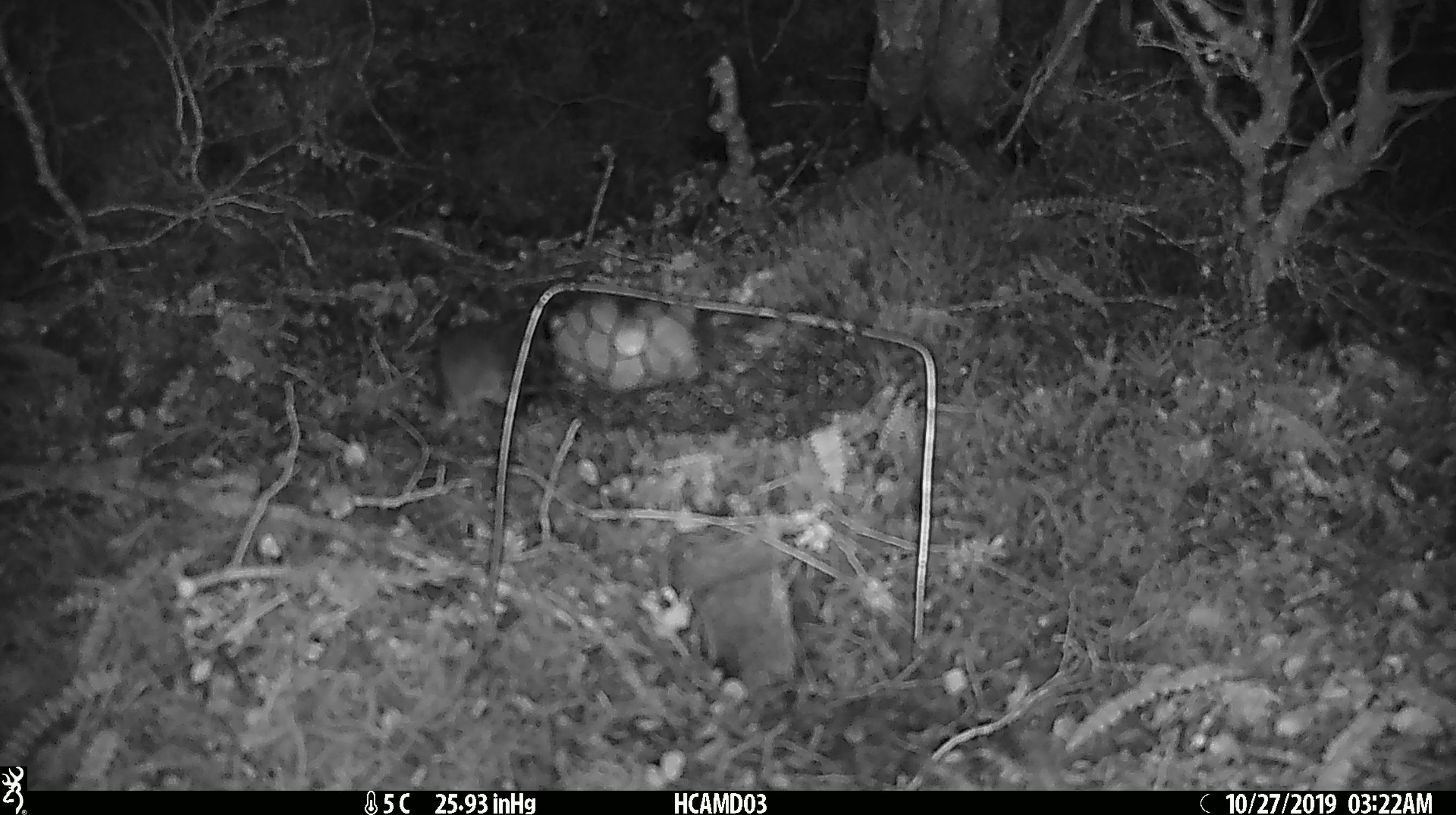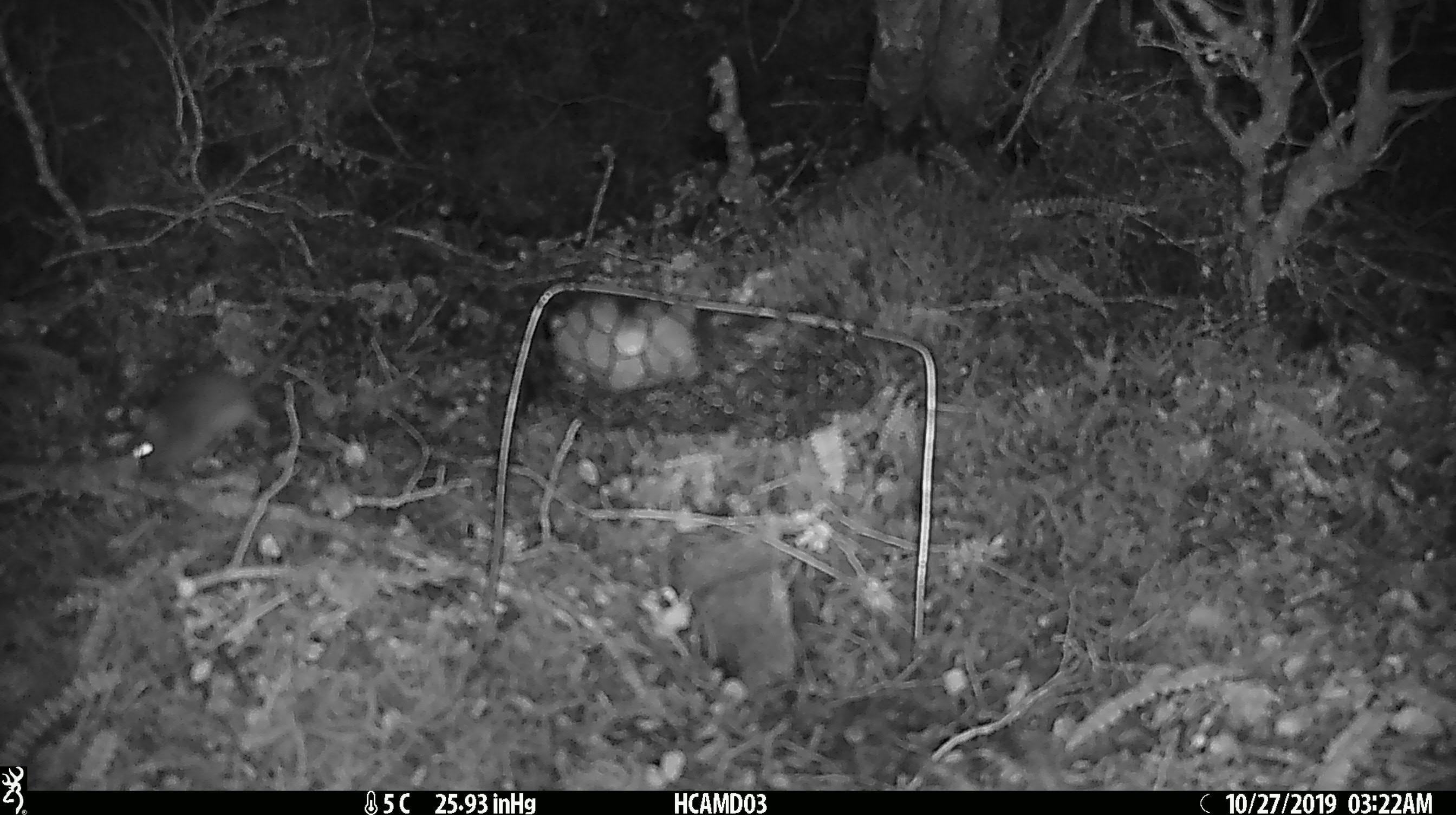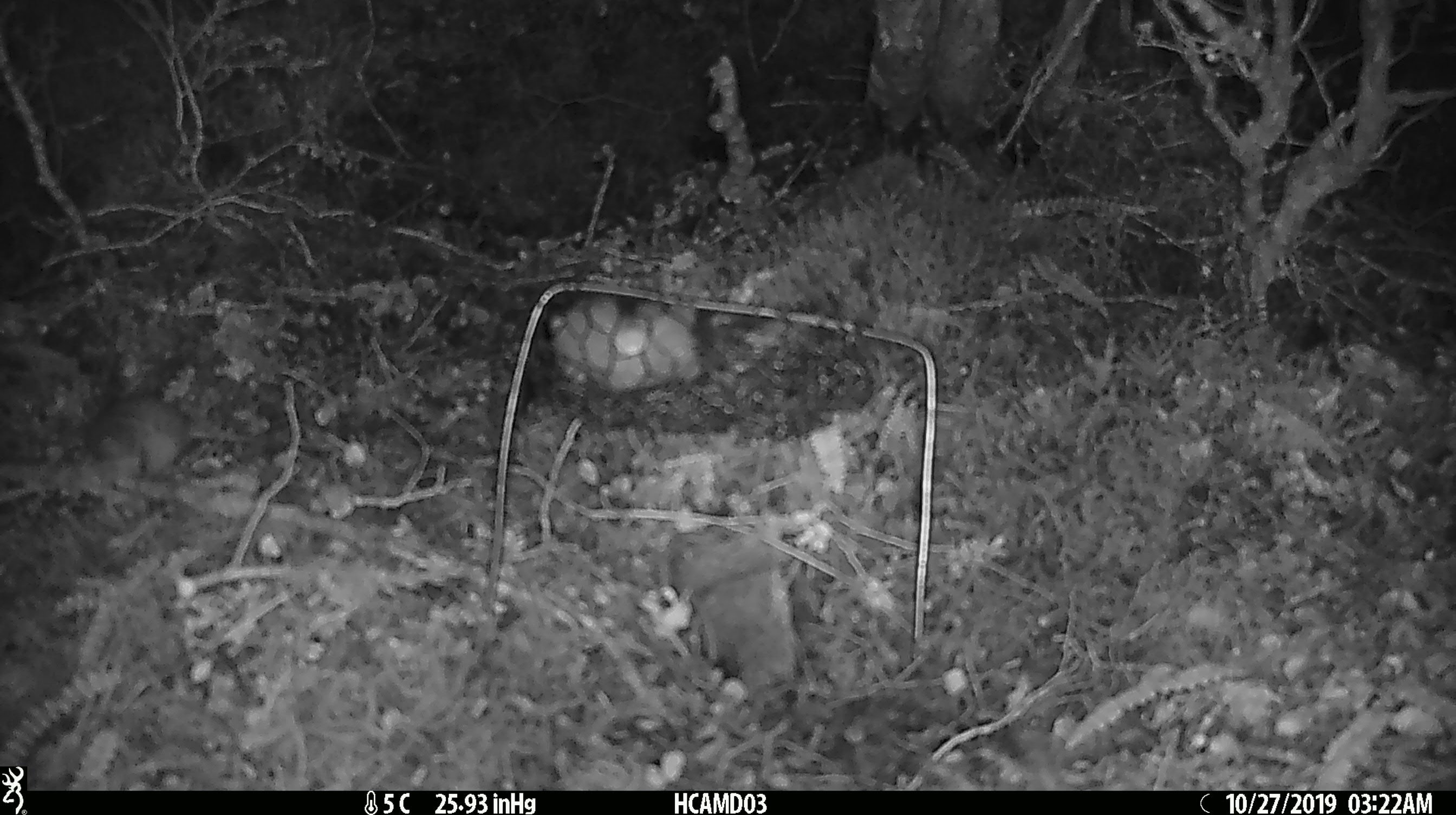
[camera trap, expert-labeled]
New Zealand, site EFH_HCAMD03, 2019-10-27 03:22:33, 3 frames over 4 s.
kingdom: Animalia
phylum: Chordata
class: Mammalia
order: Rodentia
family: Muridae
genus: Mus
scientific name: Mus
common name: mouse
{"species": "mouse (Mus)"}